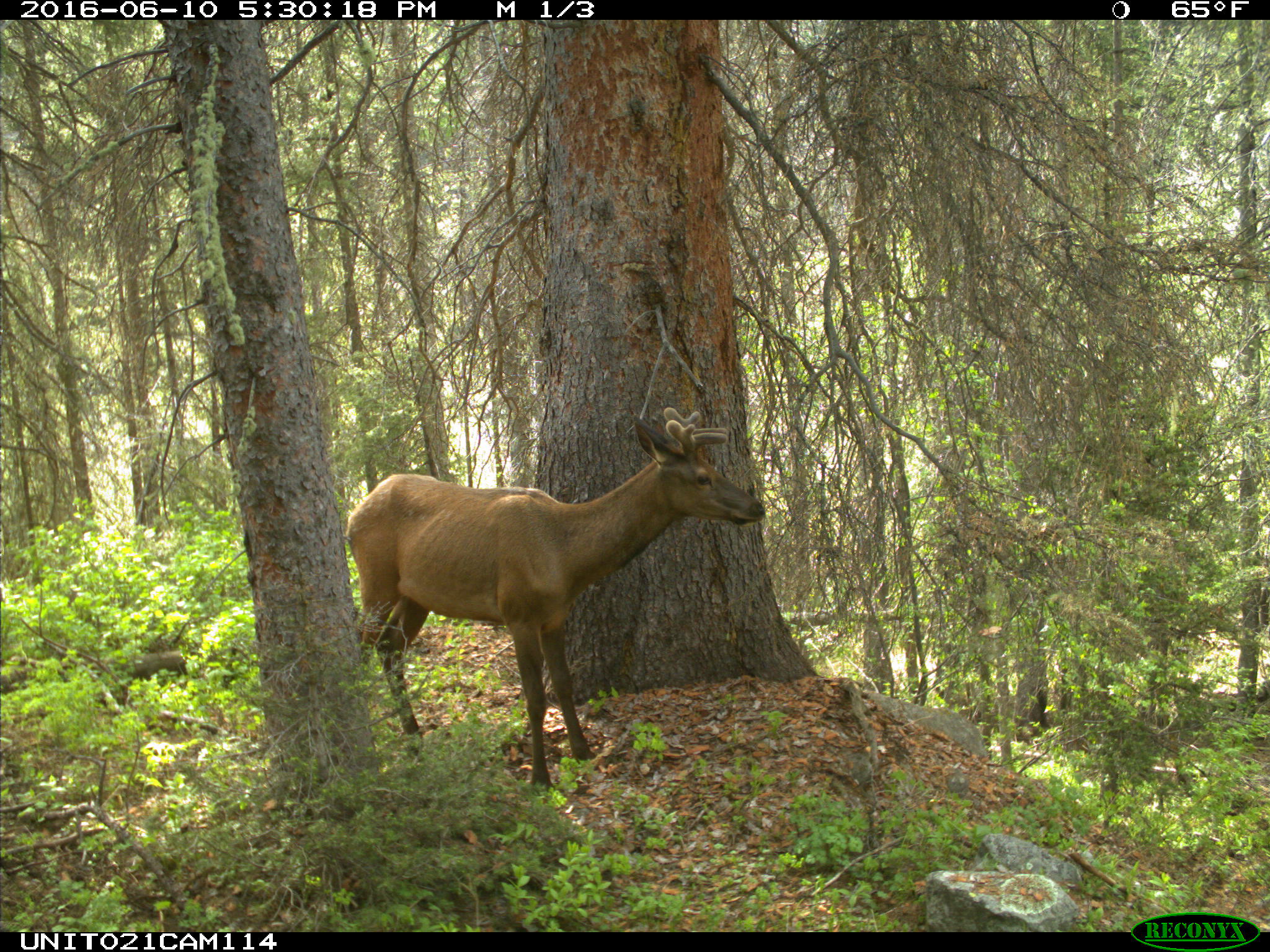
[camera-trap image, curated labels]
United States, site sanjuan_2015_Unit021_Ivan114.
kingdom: Animalia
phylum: Chordata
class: Mammalia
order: Artiodactyla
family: Cervidae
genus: Cervus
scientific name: Cervus elaphus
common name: red deer